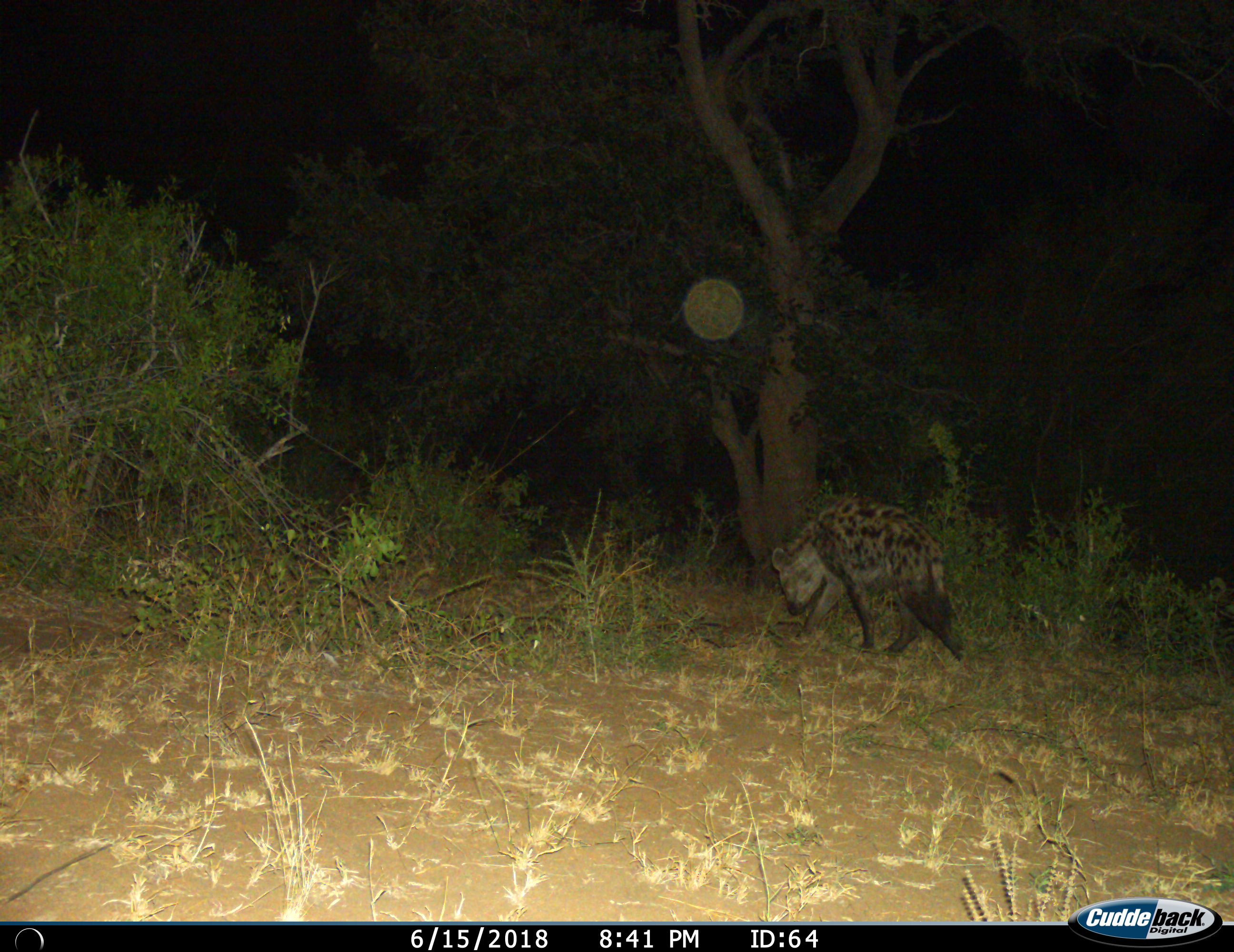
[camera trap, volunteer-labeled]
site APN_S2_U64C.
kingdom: Animalia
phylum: Chordata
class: Mammalia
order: Carnivora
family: Hyaenidae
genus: Crocuta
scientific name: Crocuta crocuta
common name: spotted hyena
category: hyenaspotted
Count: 1.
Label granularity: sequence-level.